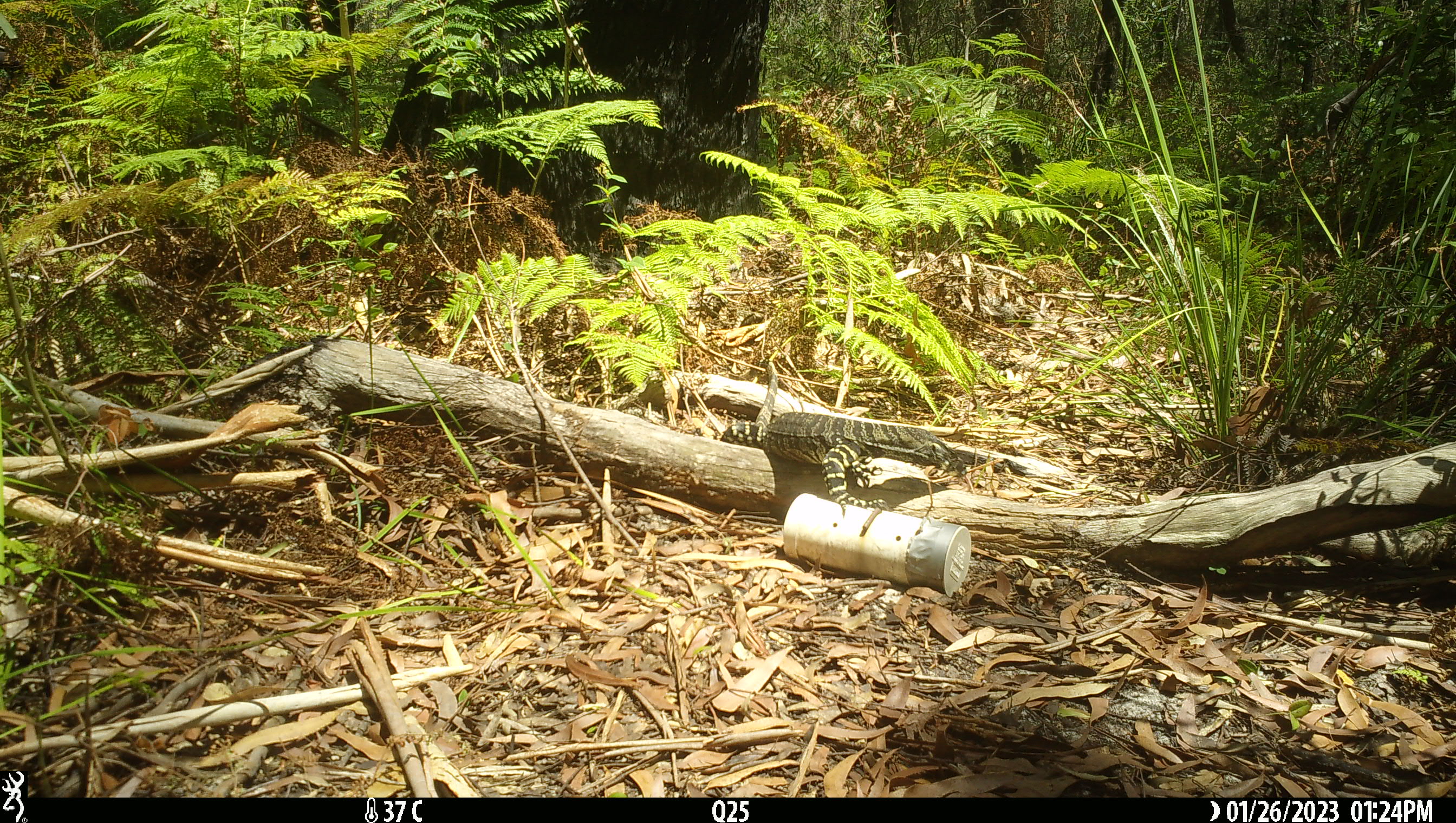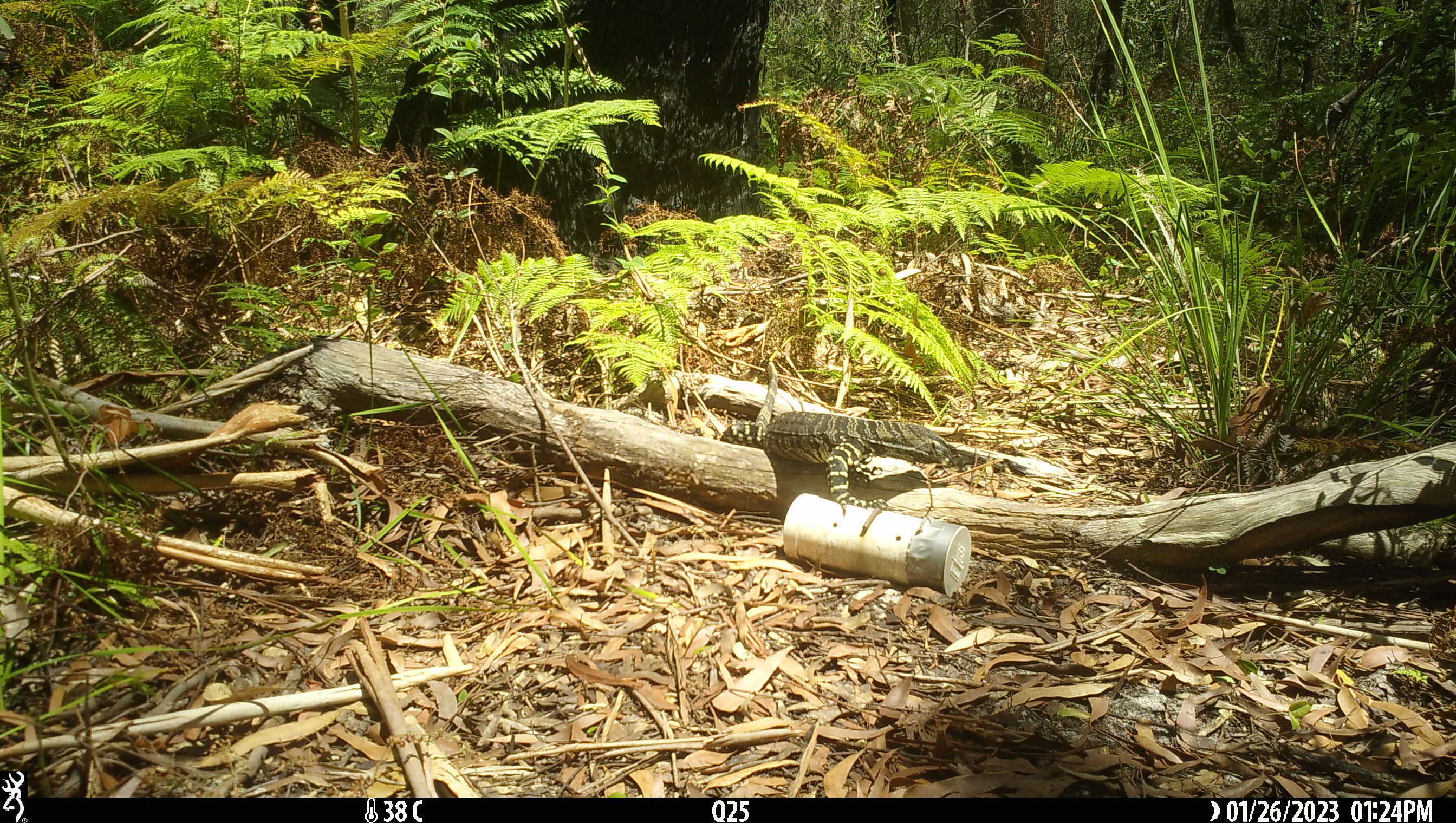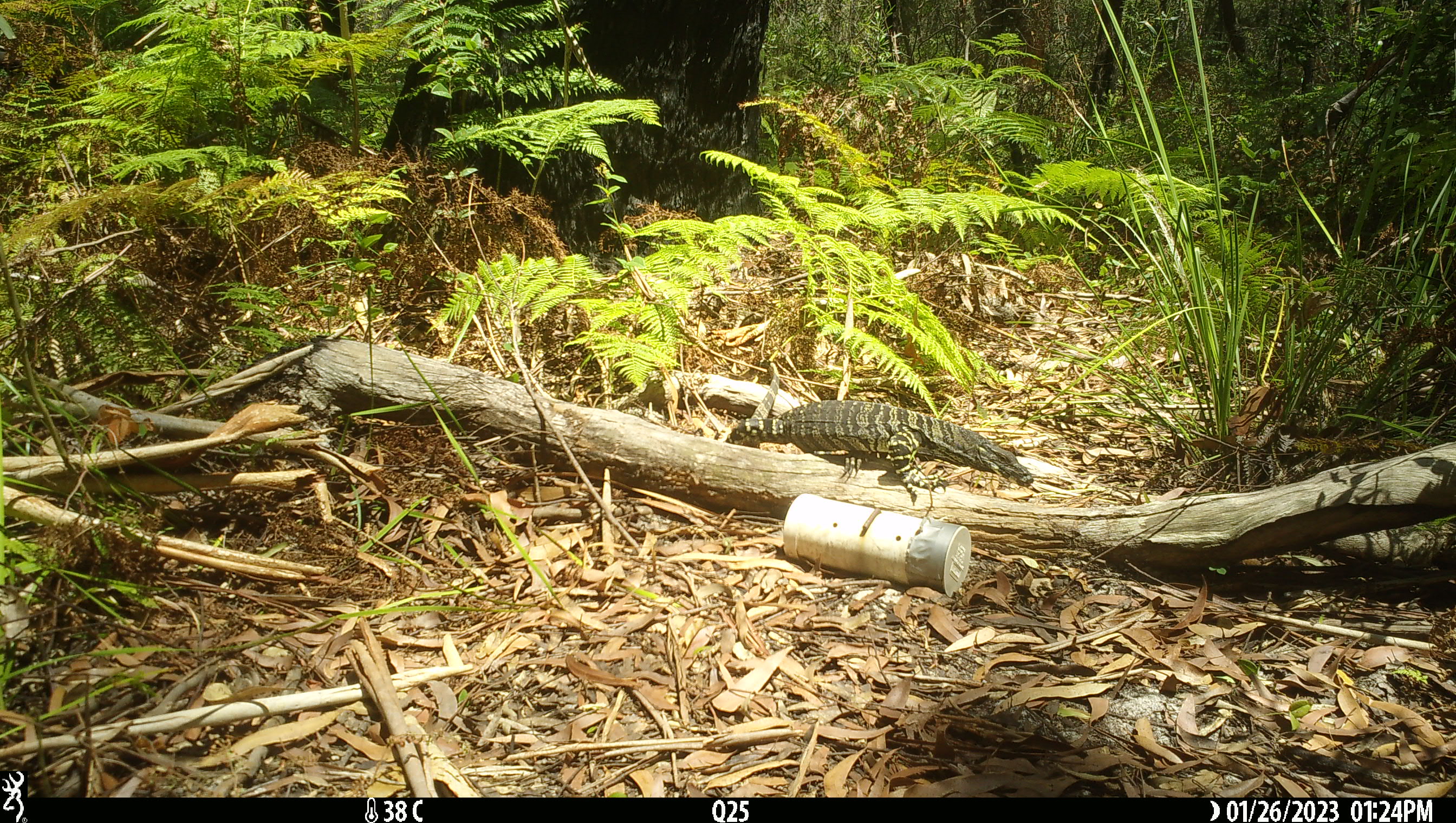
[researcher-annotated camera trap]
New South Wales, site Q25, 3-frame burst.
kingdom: Animalia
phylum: Chordata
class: Reptilia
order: Squamata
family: Varanidae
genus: Varanus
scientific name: Varanus varius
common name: lace monitor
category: goanna